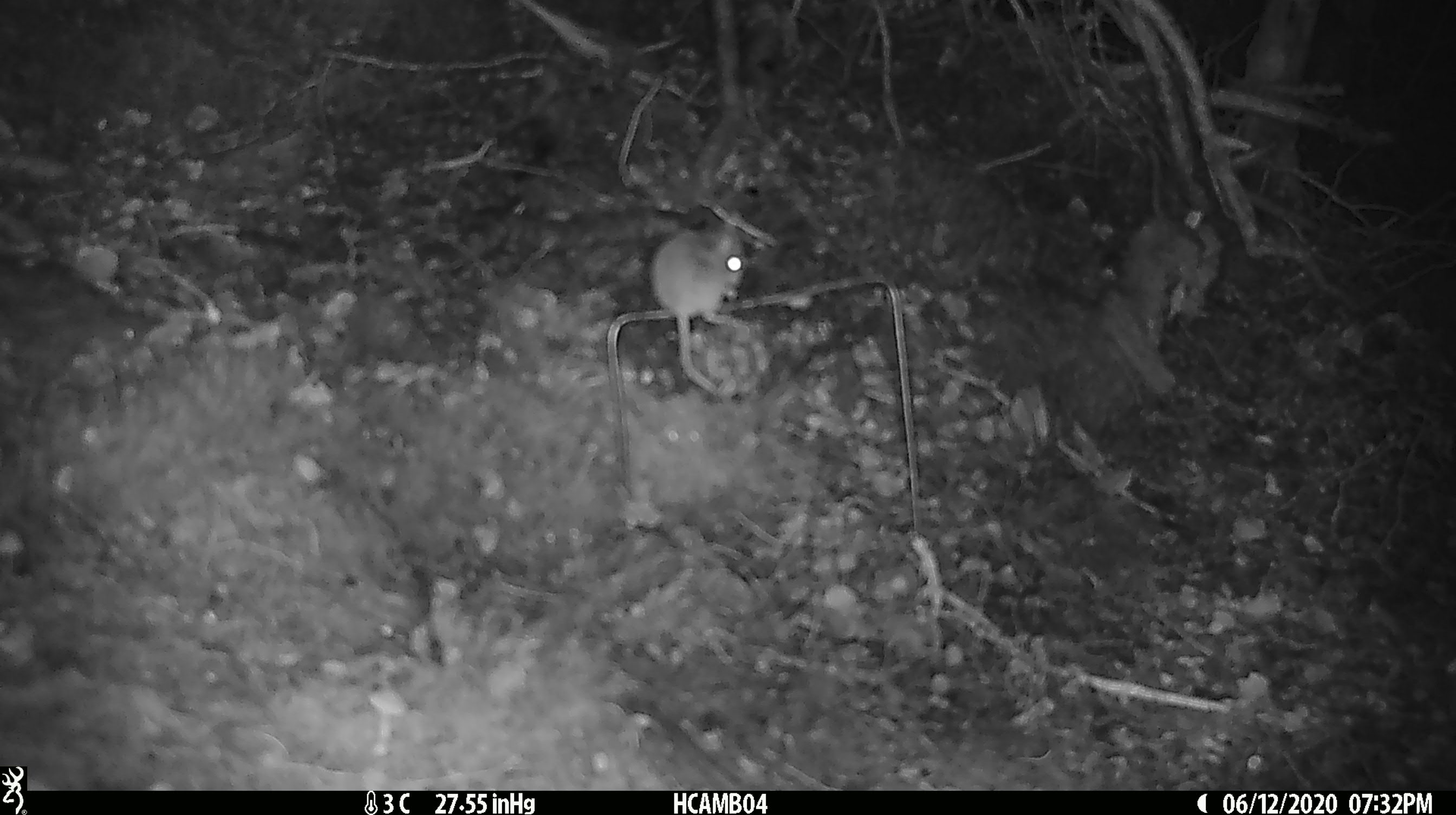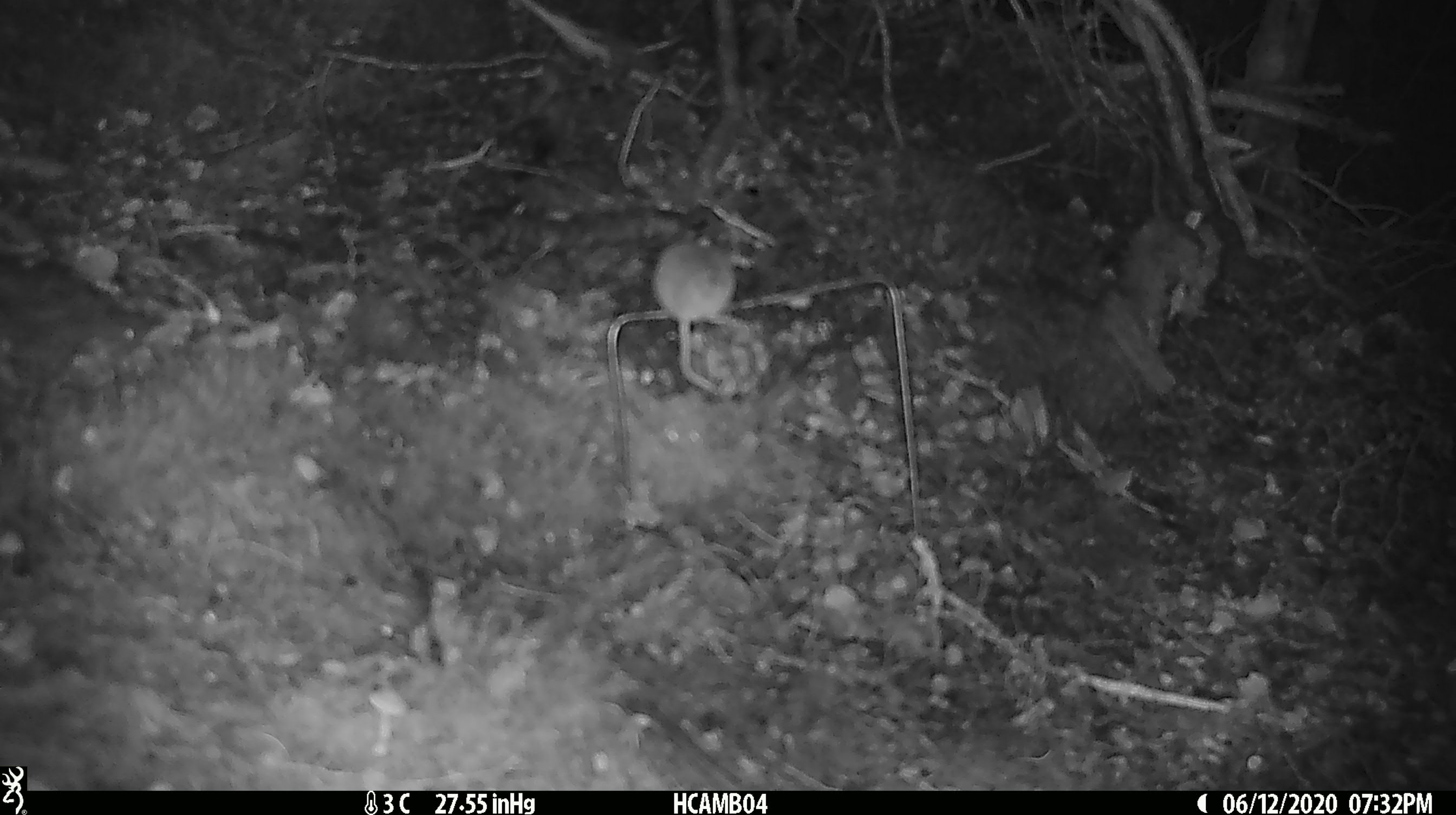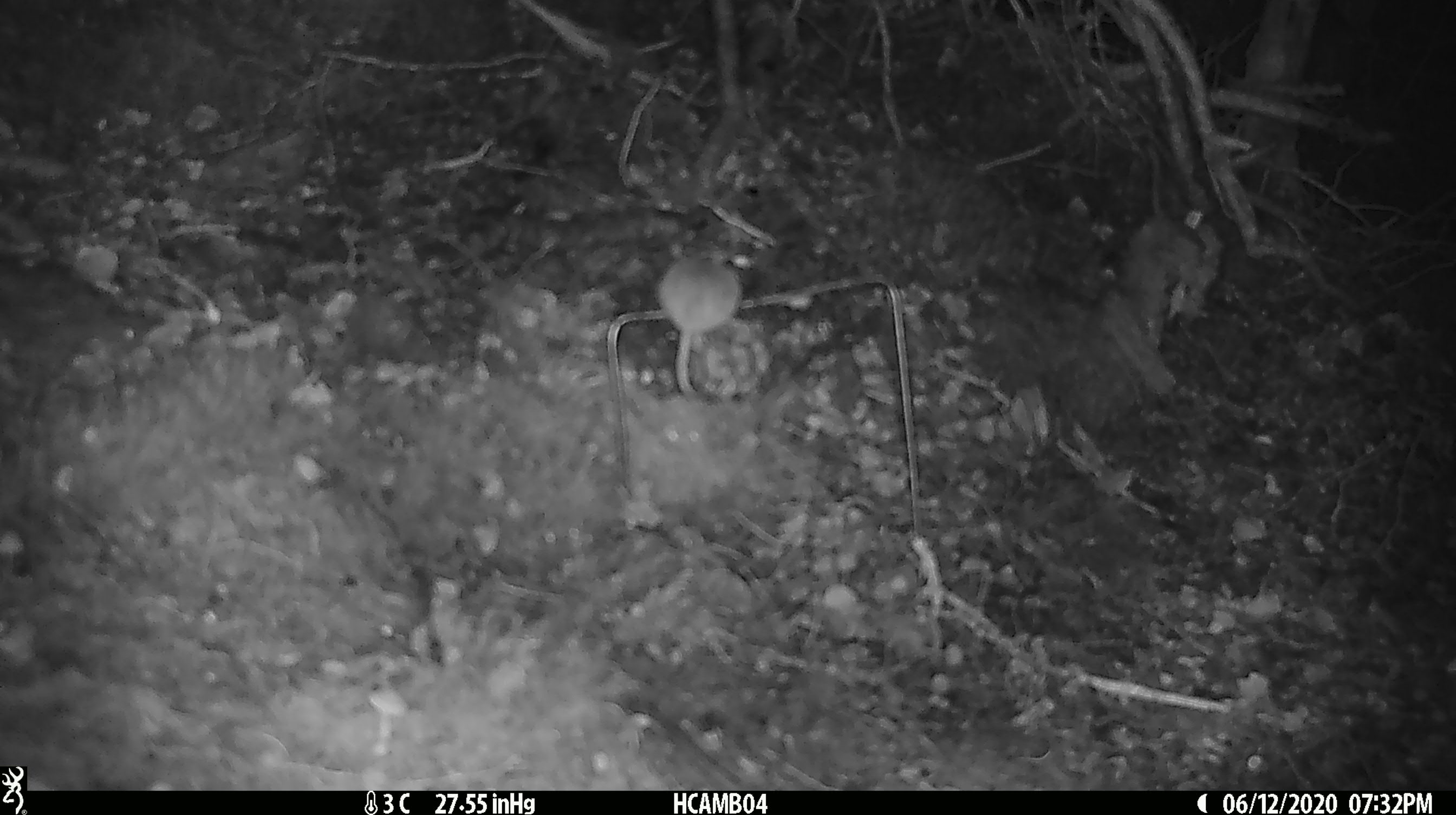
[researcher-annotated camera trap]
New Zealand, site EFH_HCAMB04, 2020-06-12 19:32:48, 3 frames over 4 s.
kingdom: Animalia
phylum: Chordata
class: Mammalia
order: Rodentia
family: Muridae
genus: Mus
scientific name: Mus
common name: mouse